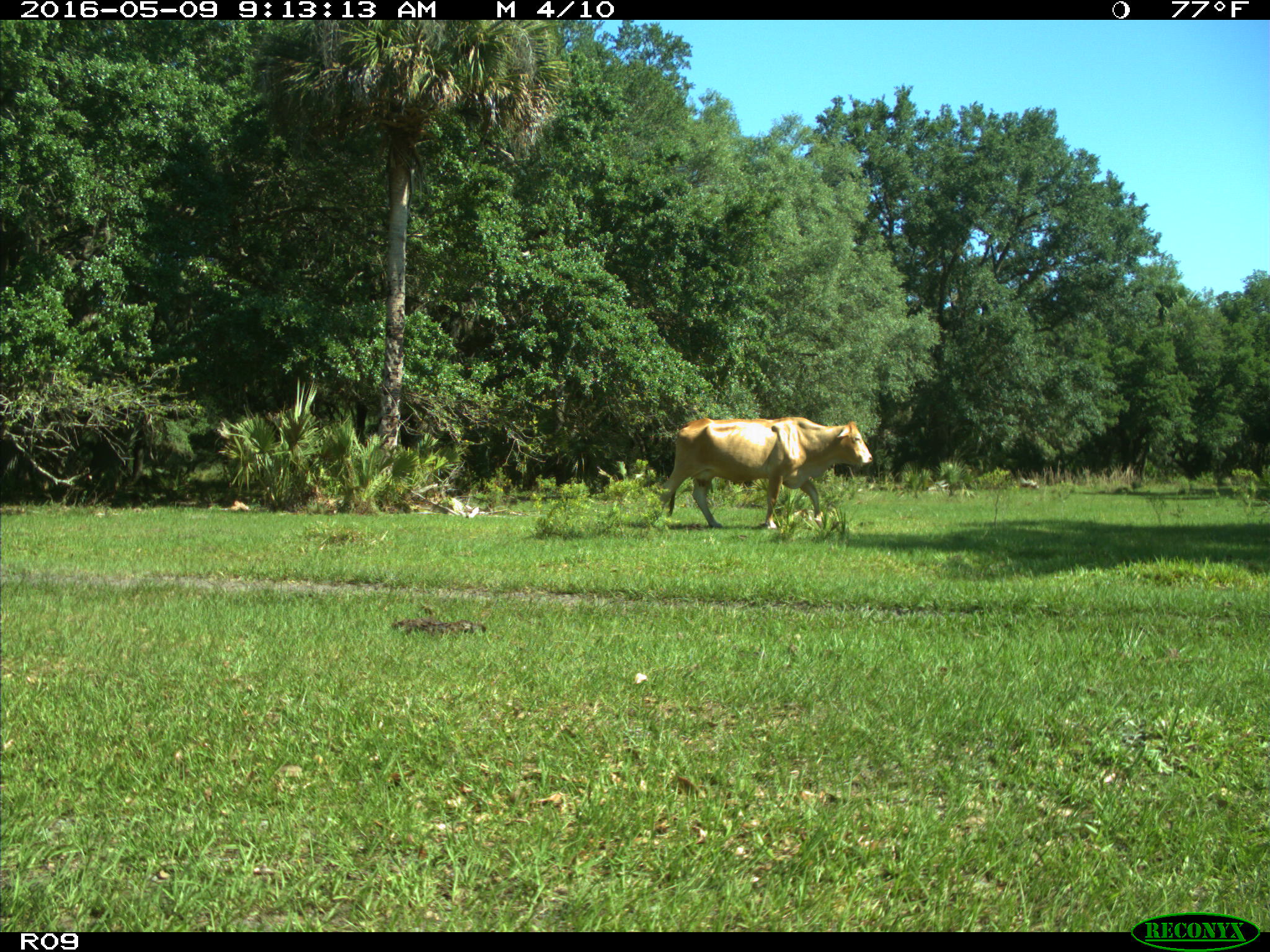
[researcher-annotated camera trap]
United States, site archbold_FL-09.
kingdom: Animalia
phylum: Chordata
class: Mammalia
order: Artiodactyla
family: Bovidae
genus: Bos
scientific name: Bos taurus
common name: domestic cow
Bos taurus (domestic cow).